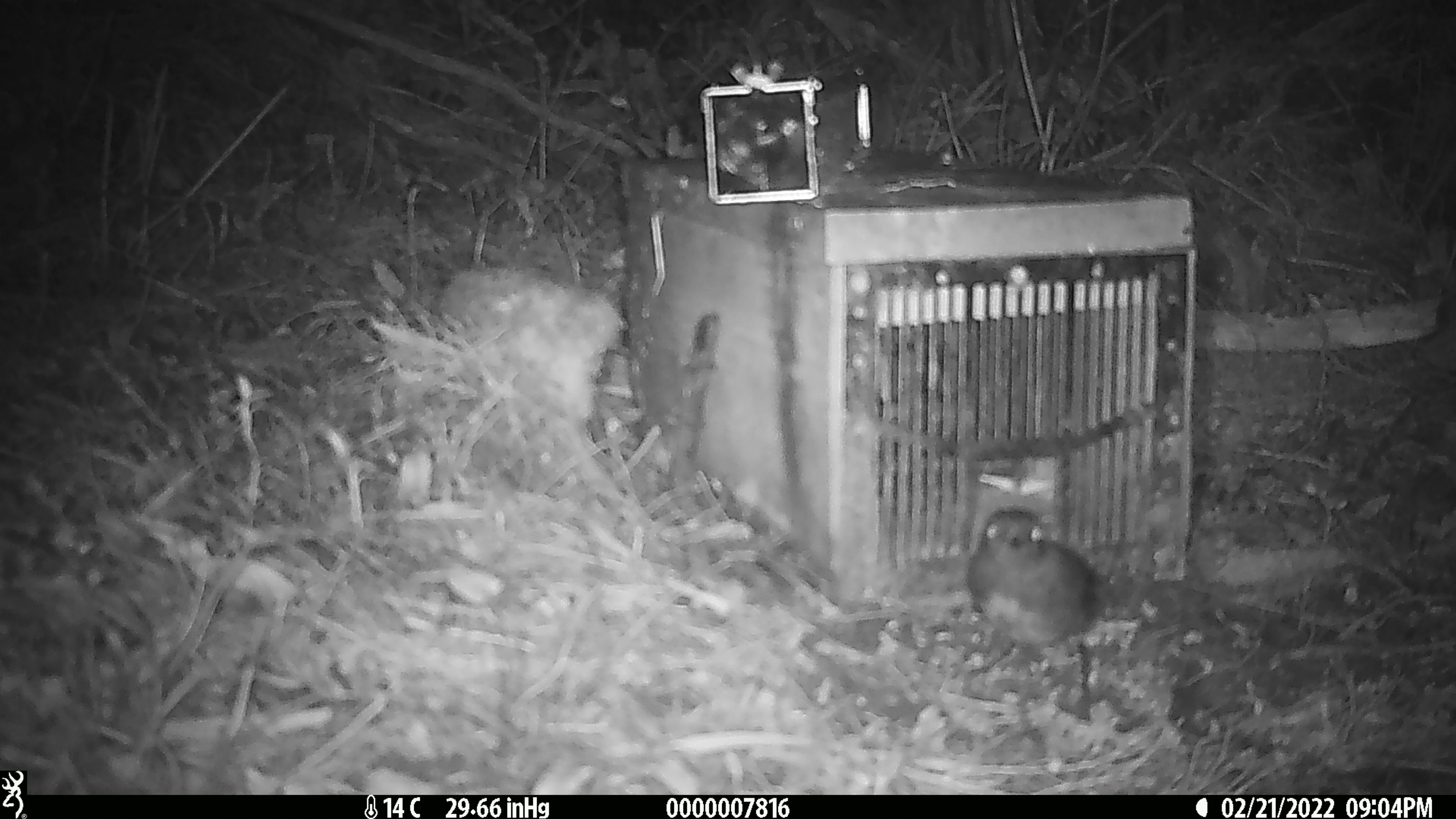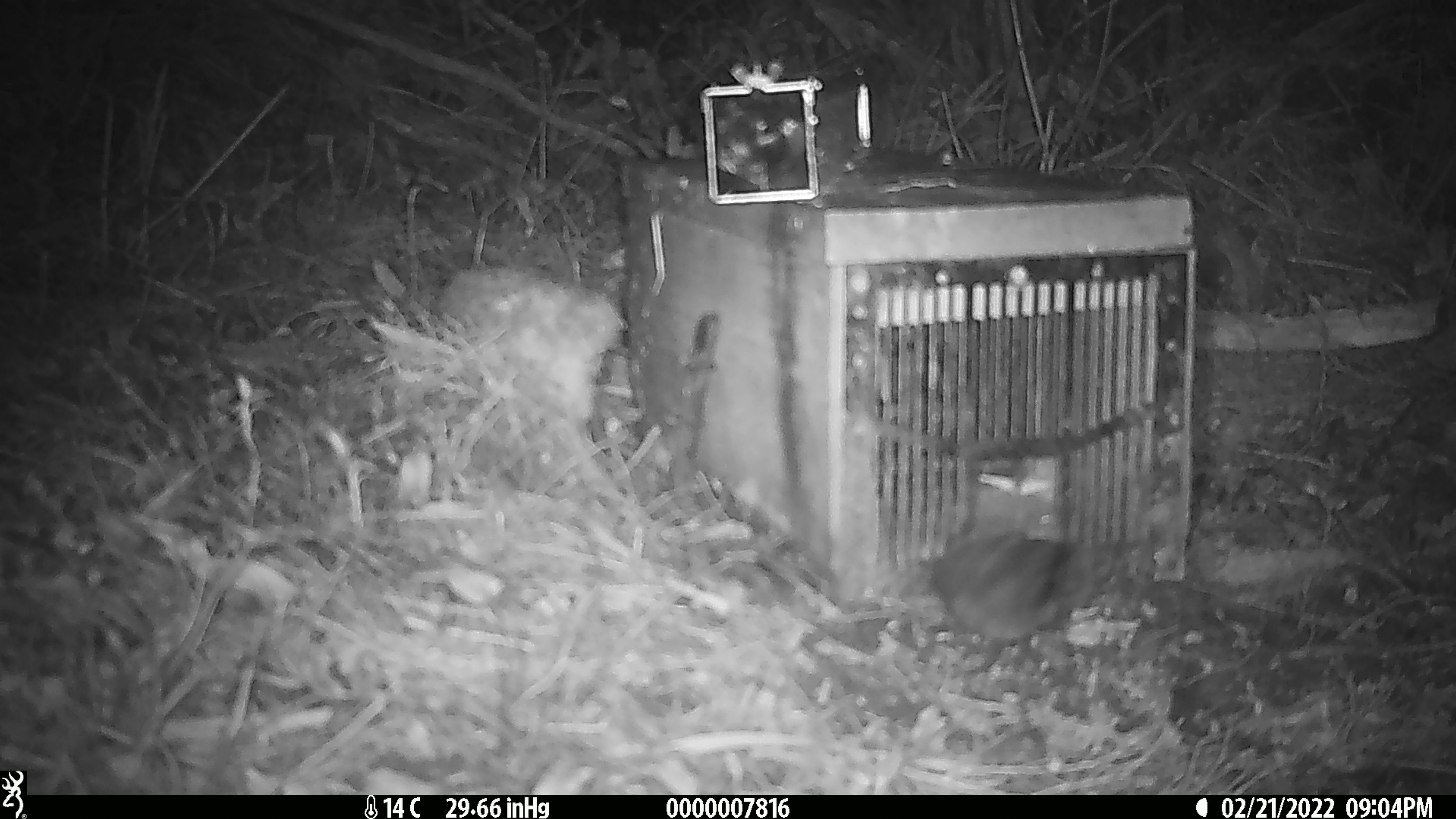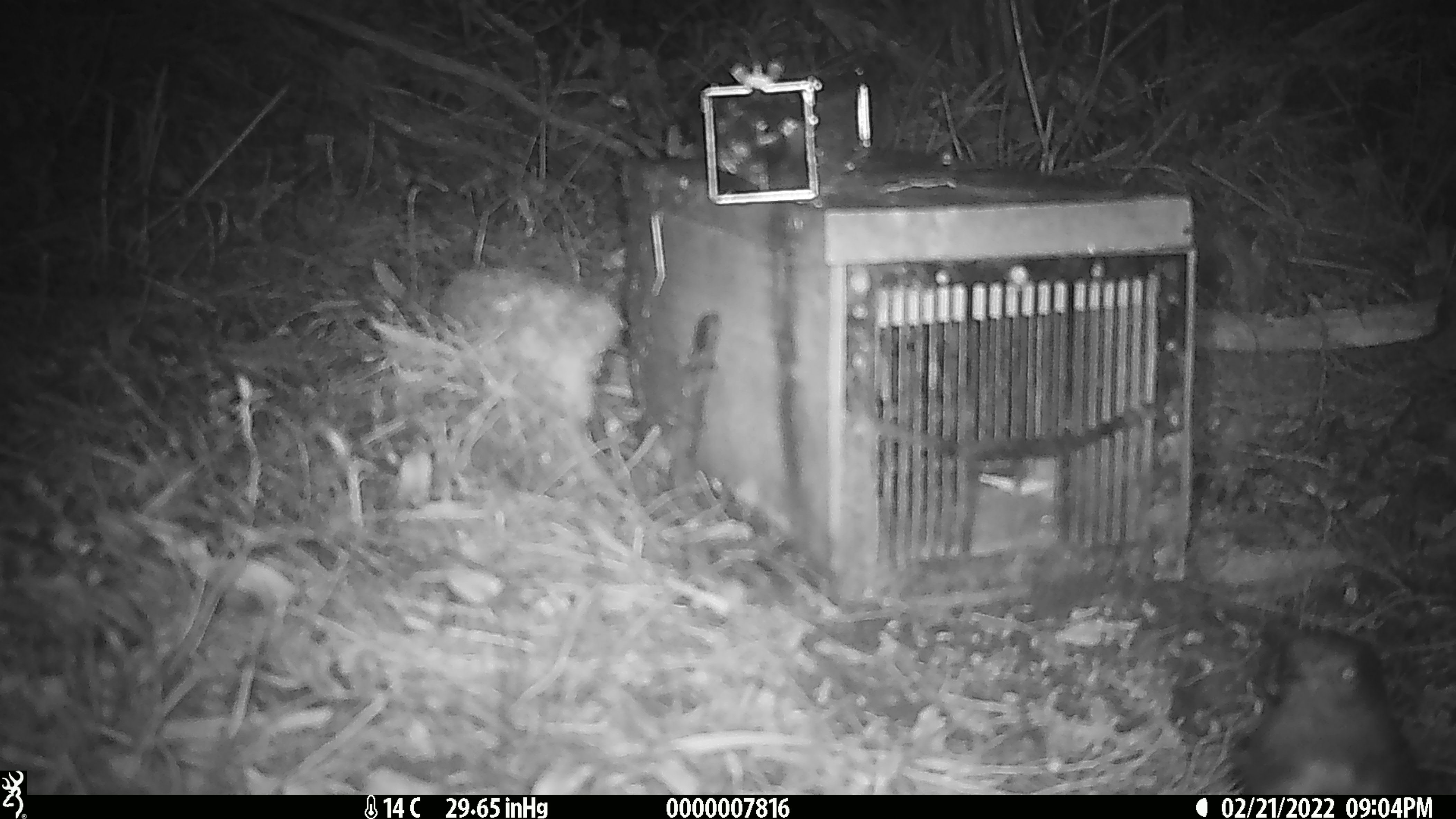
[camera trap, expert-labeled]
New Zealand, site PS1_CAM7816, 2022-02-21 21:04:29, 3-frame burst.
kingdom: Animalia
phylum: Chordata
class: Aves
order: Passeriformes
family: Petroicidae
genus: Petroica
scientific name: Petroica australis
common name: new zealand robin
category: robin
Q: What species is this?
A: Robin (new zealand robin) (Petroica australis).